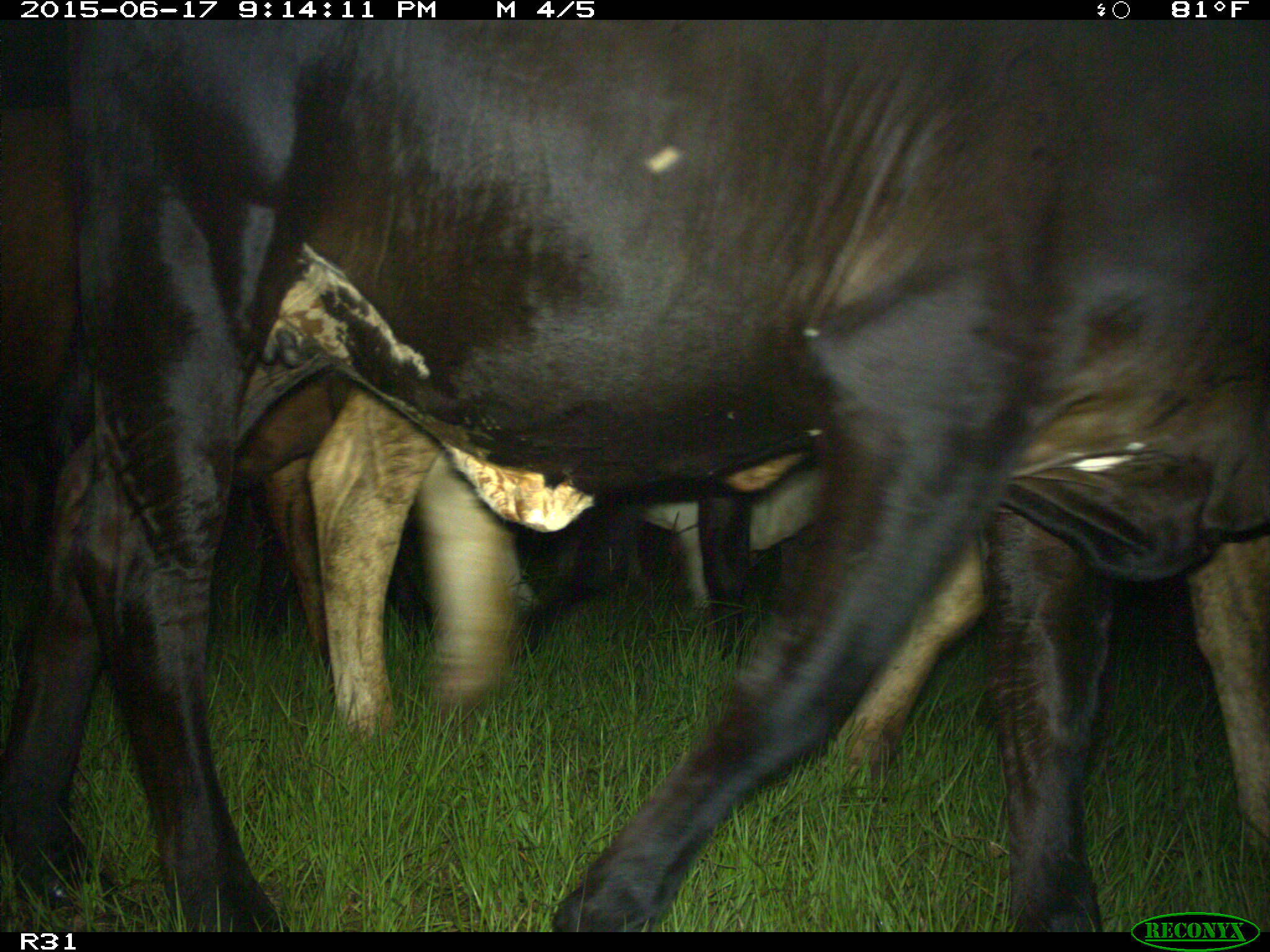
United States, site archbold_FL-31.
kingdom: Animalia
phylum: Chordata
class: Mammalia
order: Artiodactyla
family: Bovidae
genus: Bos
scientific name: Bos taurus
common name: domestic cow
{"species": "Bos taurus (domestic cow)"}